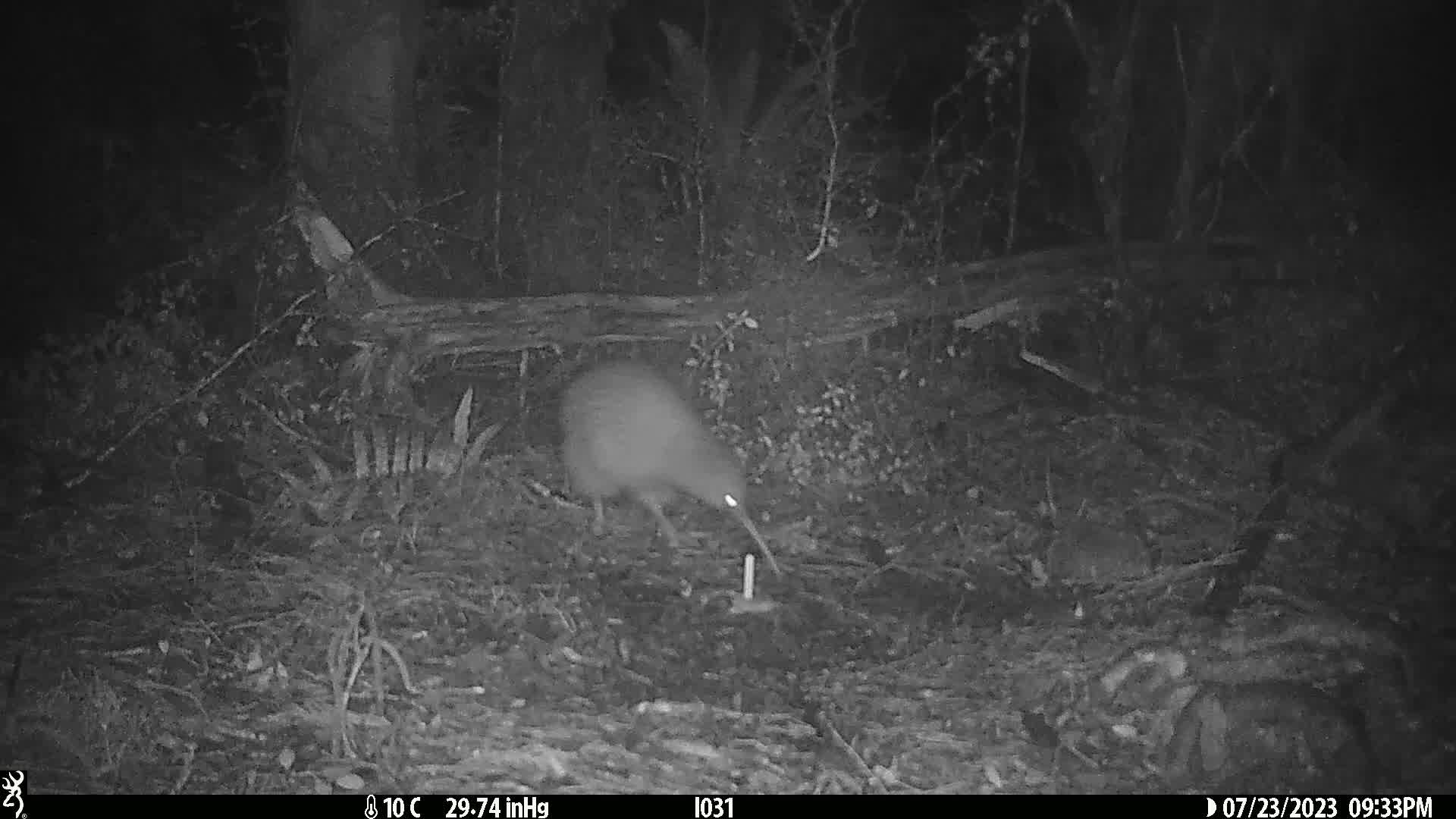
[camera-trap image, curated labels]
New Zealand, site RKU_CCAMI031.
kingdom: Animalia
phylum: Chordata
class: Aves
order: Apterygiformes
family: Apterygidae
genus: Apteryx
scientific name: Apteryx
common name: kiwi